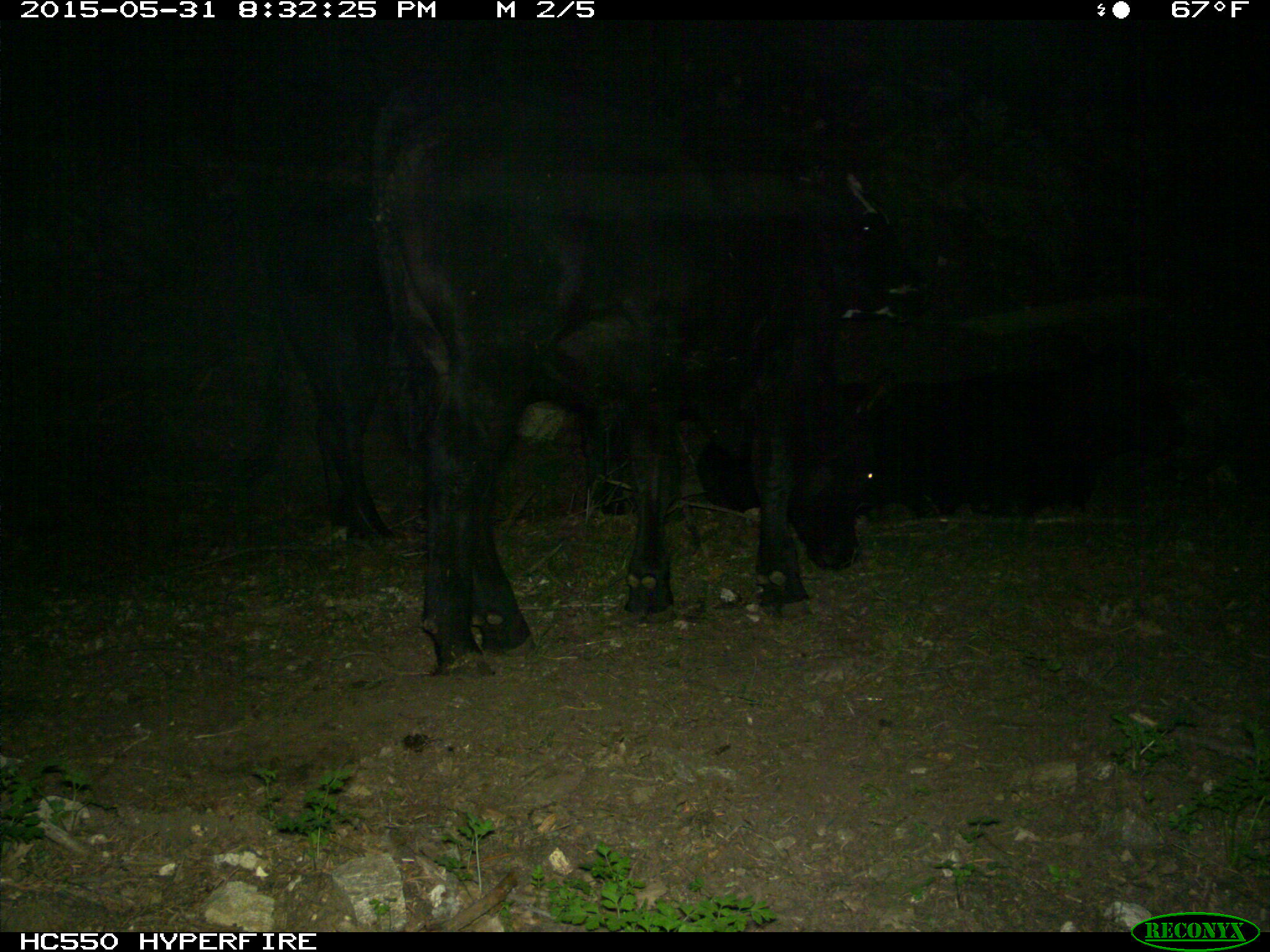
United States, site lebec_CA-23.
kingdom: Animalia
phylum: Chordata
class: Mammalia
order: Artiodactyla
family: Bovidae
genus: Bos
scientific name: Bos taurus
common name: domestic cow